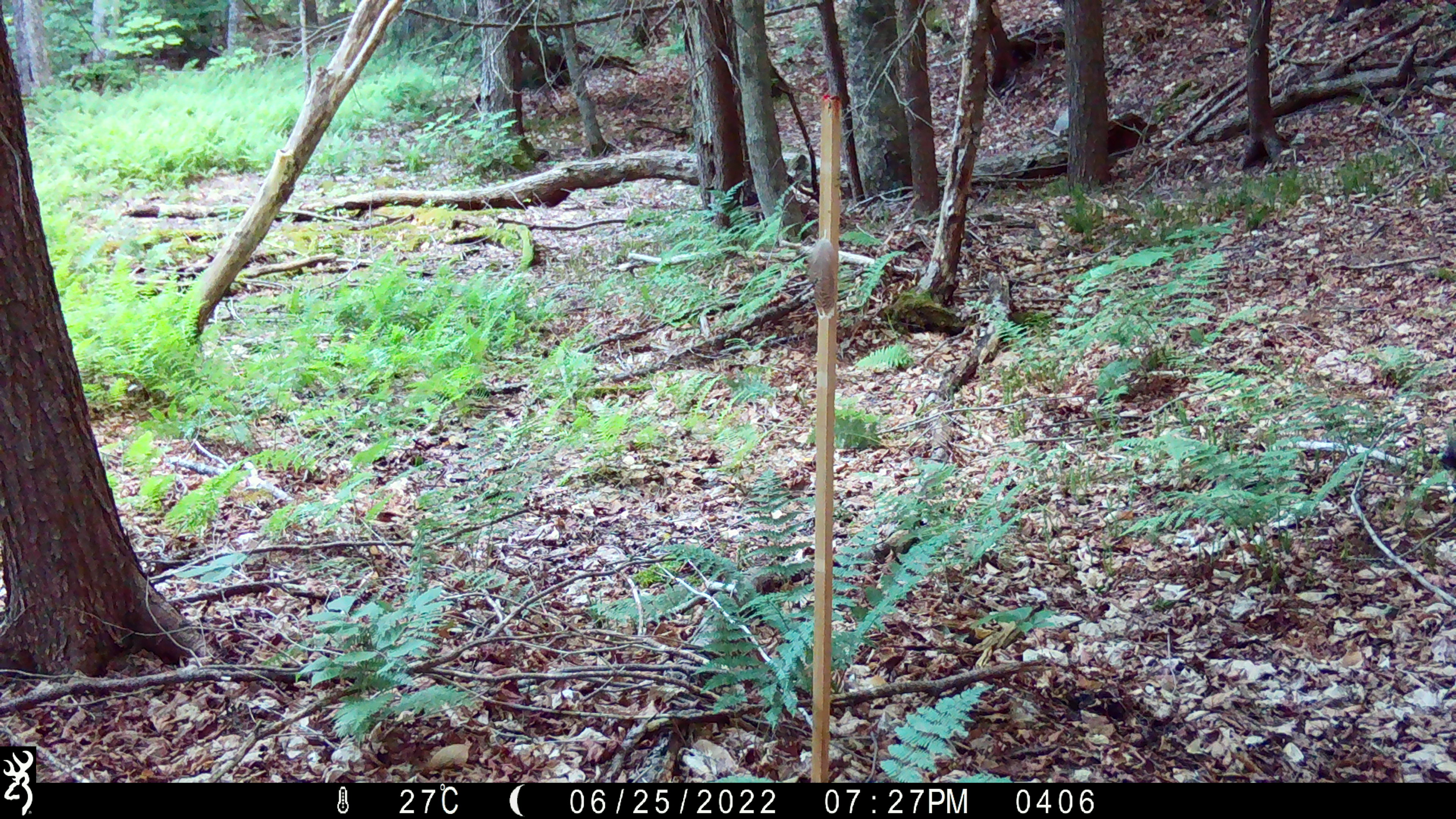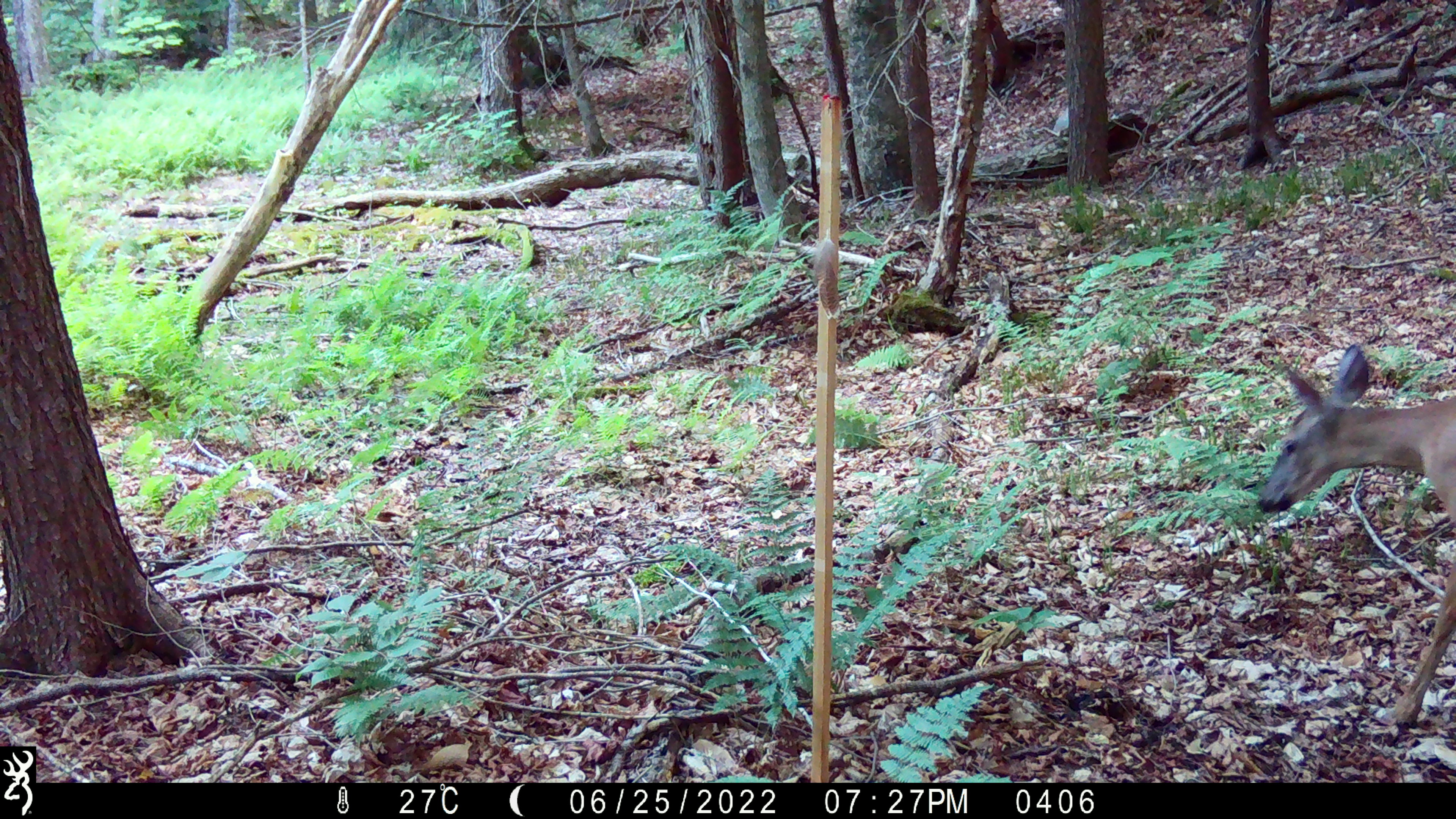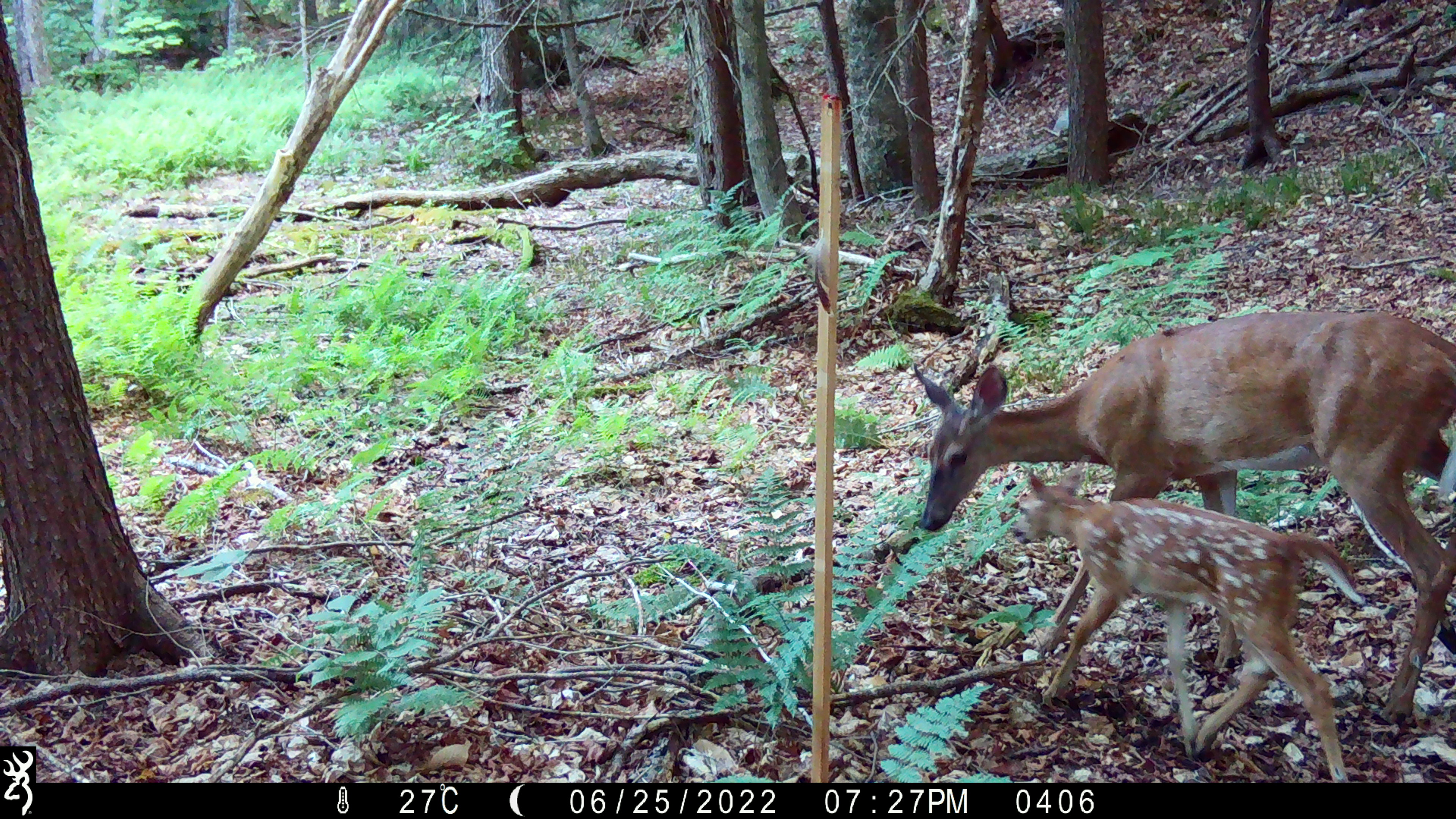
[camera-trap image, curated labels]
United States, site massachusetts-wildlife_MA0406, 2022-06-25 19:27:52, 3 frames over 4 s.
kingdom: Animalia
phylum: Chordata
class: Mammalia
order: Artiodactyla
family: Cervidae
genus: Odocoileus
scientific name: Odocoileus virginianus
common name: white-tailed deer